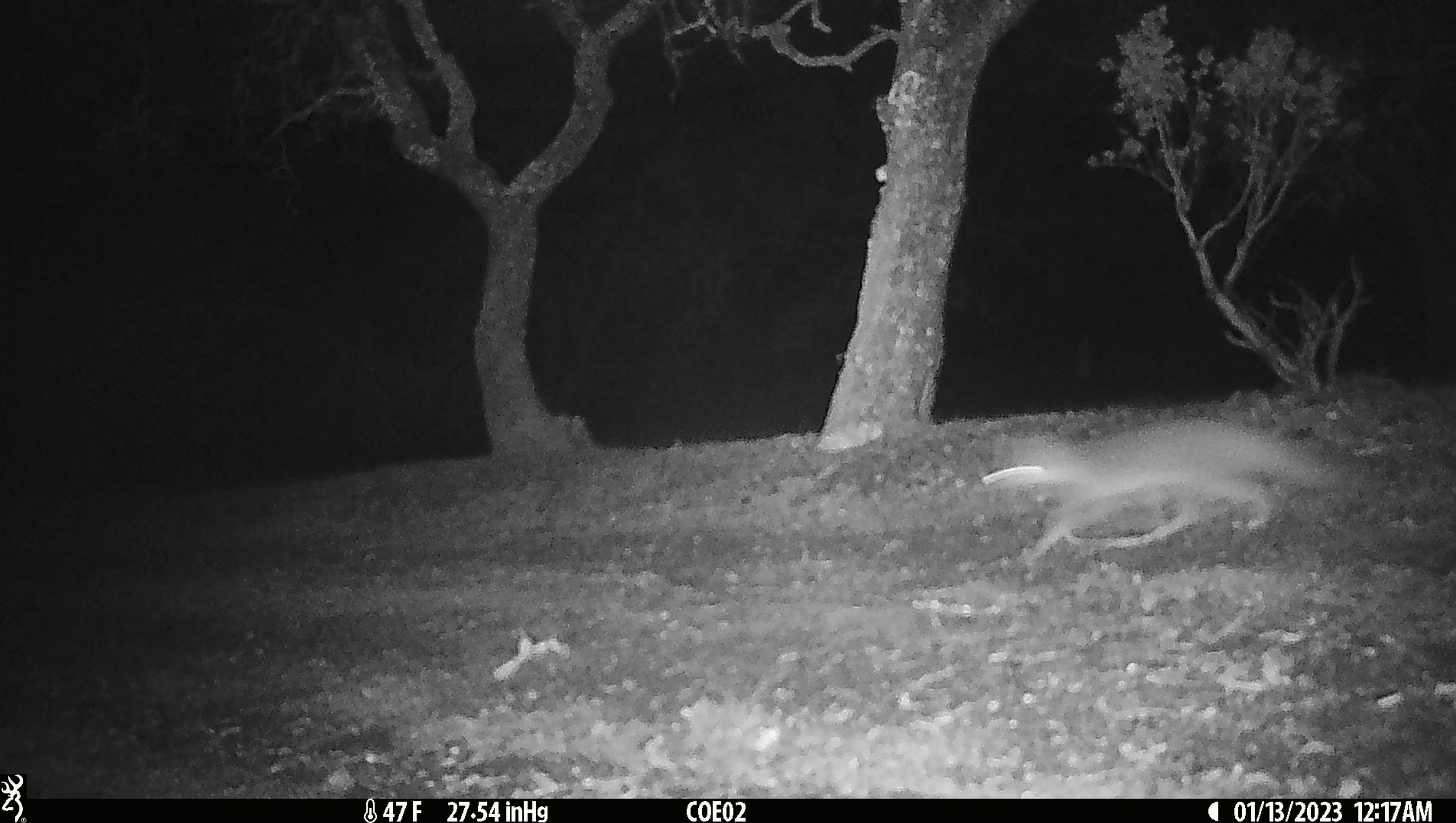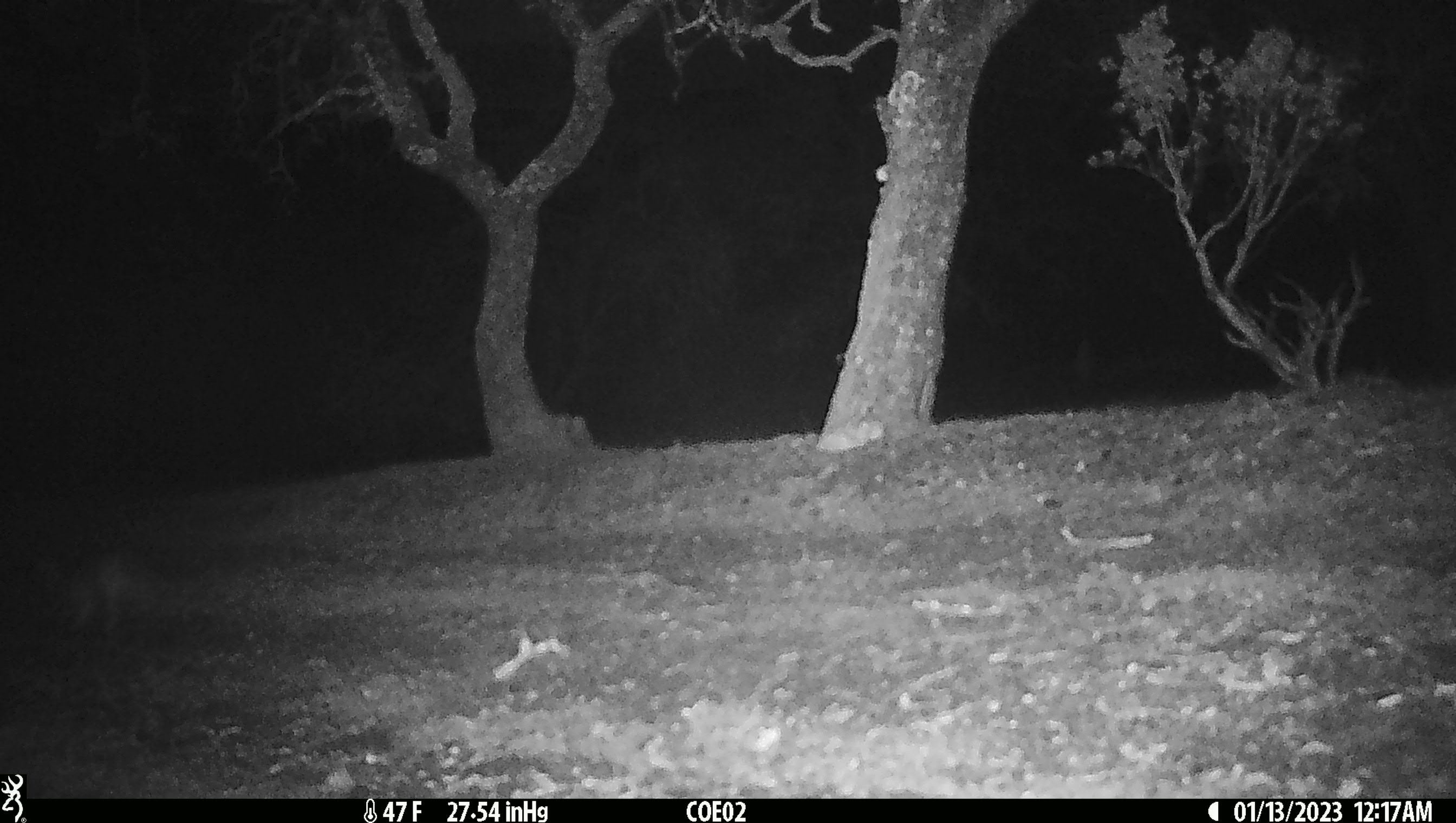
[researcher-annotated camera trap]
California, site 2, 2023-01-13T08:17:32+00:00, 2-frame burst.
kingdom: Animalia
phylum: Chordata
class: Mammalia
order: Carnivora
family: Canidae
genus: Urocyon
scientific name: Urocyon cinereoargenteus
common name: gray fox